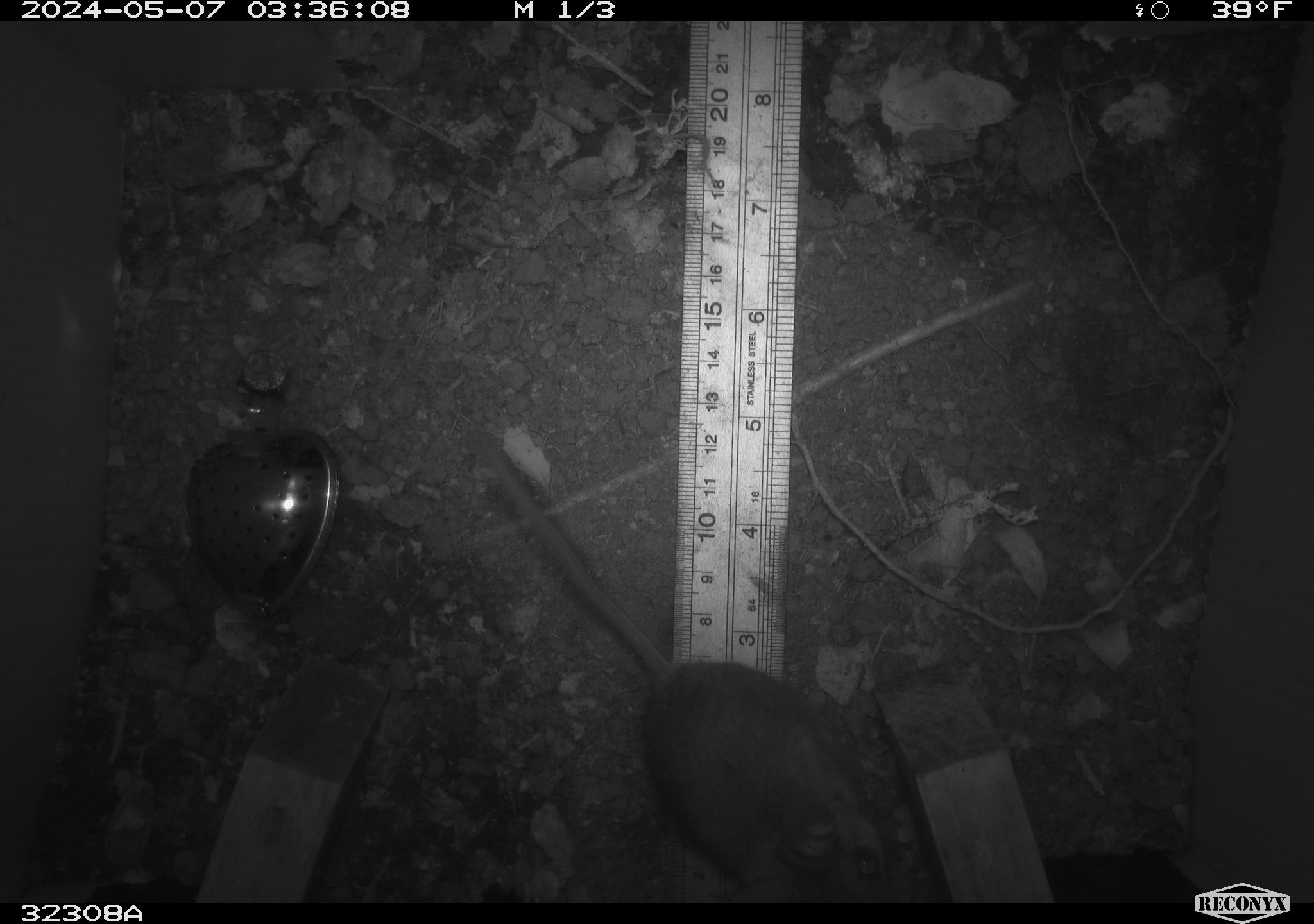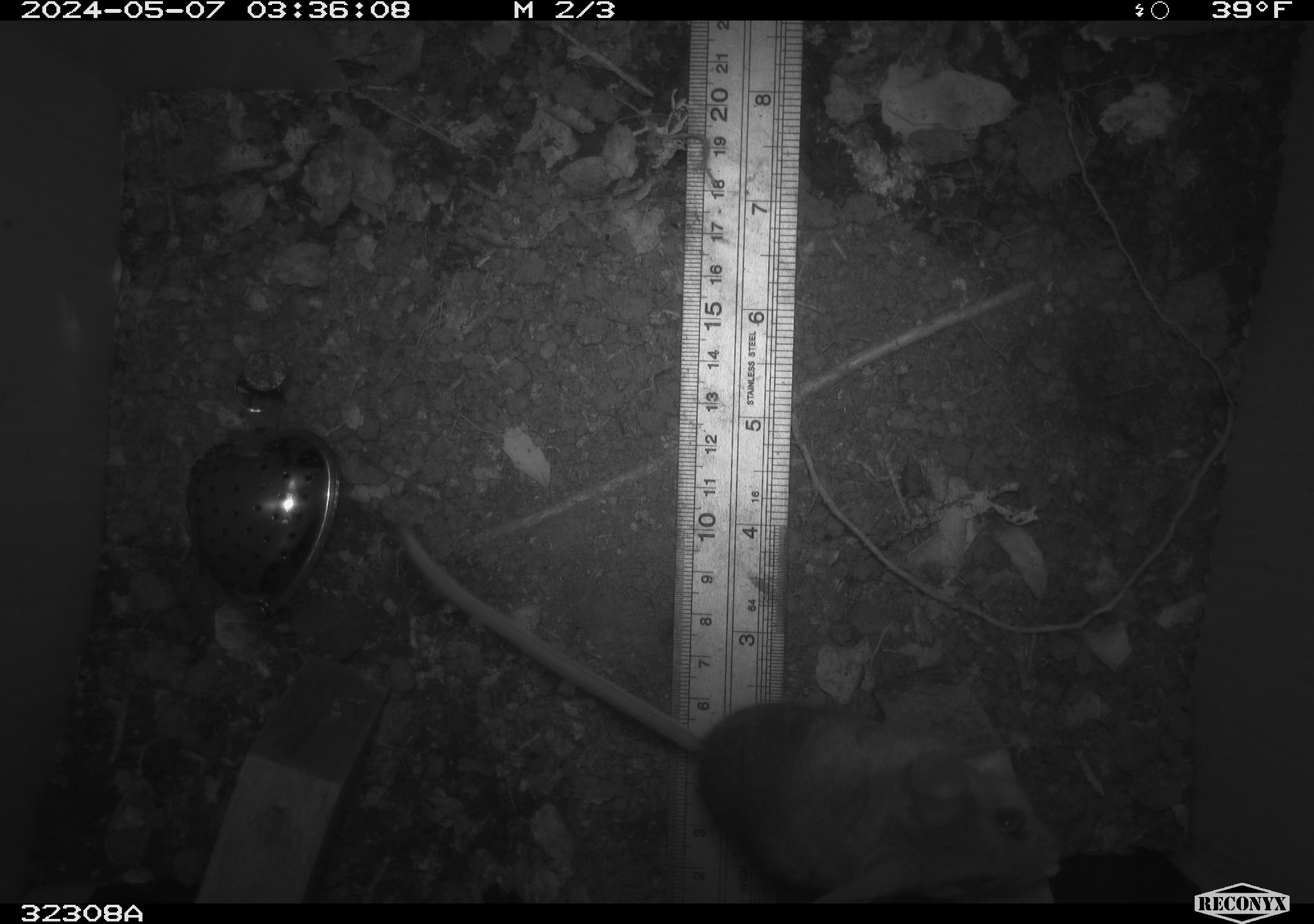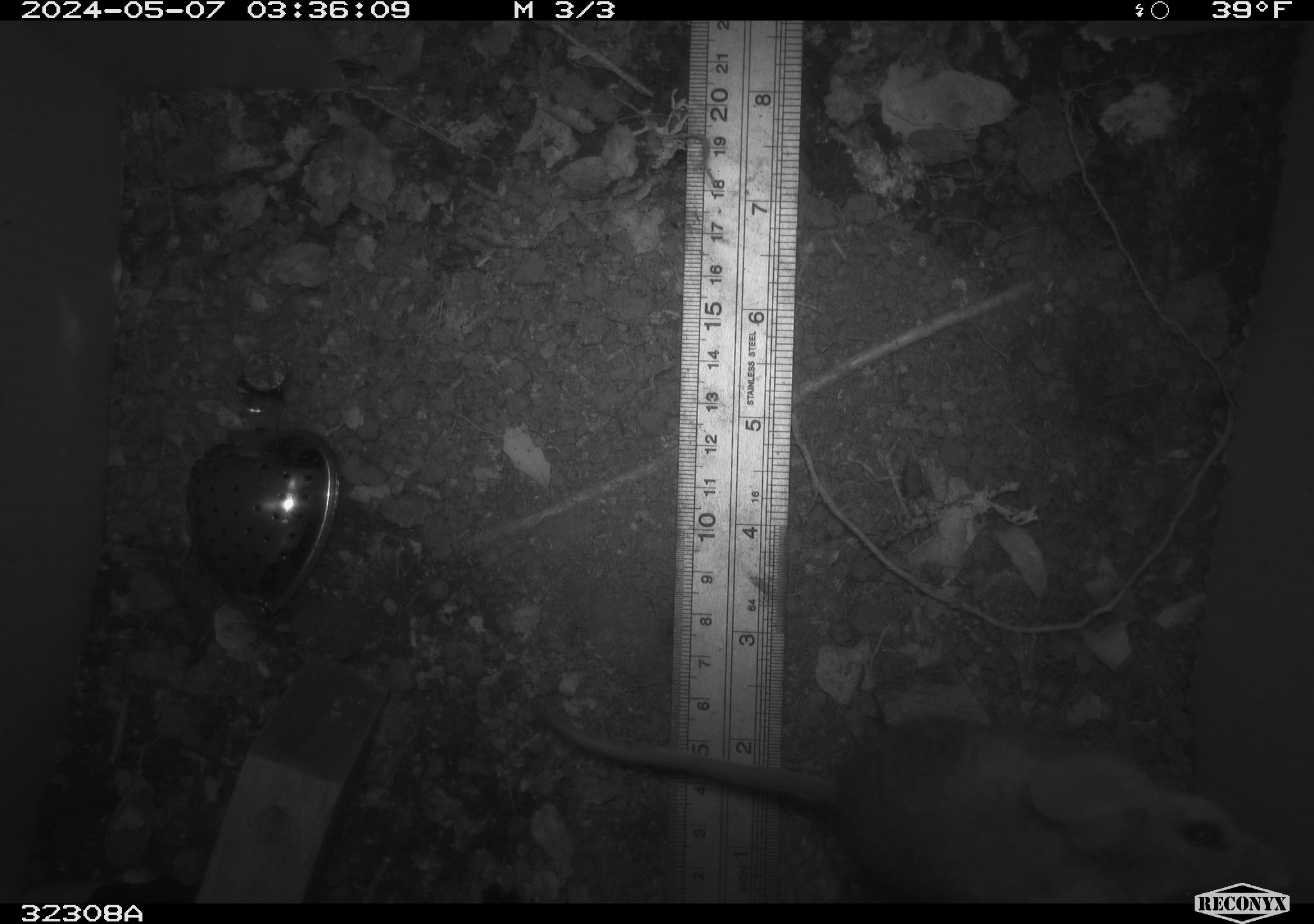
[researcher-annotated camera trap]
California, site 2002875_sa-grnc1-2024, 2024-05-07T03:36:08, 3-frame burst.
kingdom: Animalia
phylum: Chordata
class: Mammalia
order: Rodentia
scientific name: Rodentia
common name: rodent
Rodent (Rodentia).